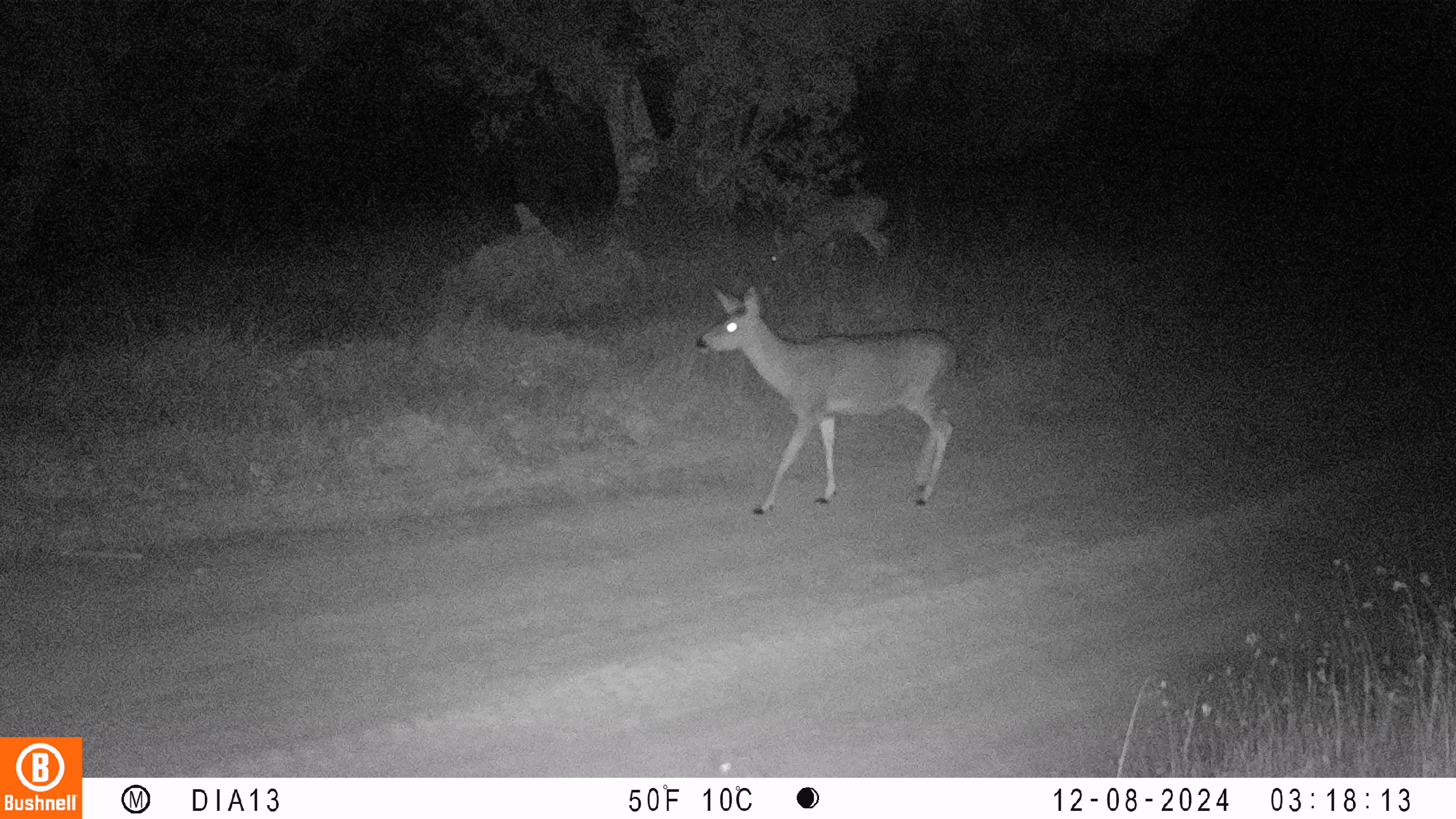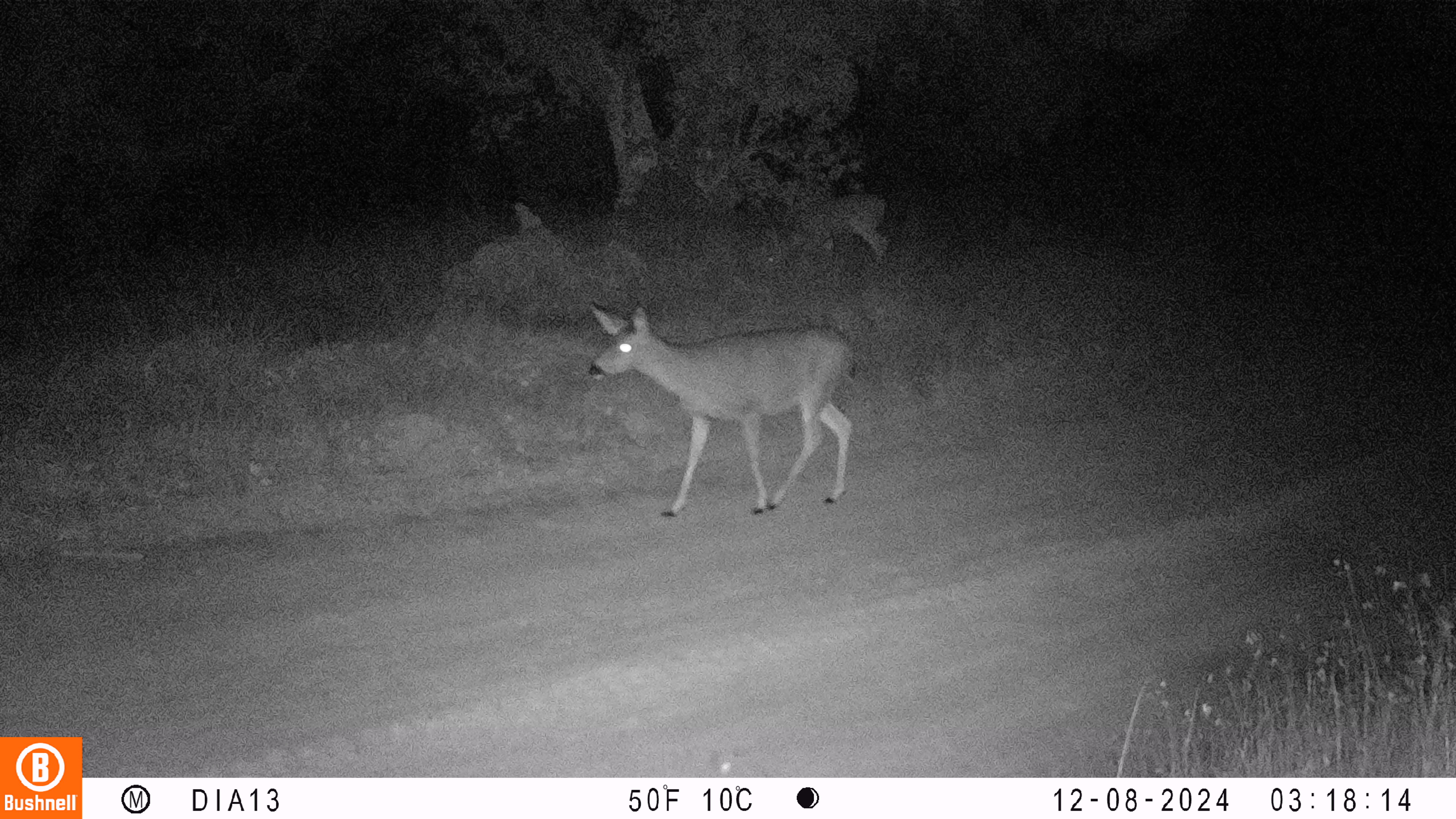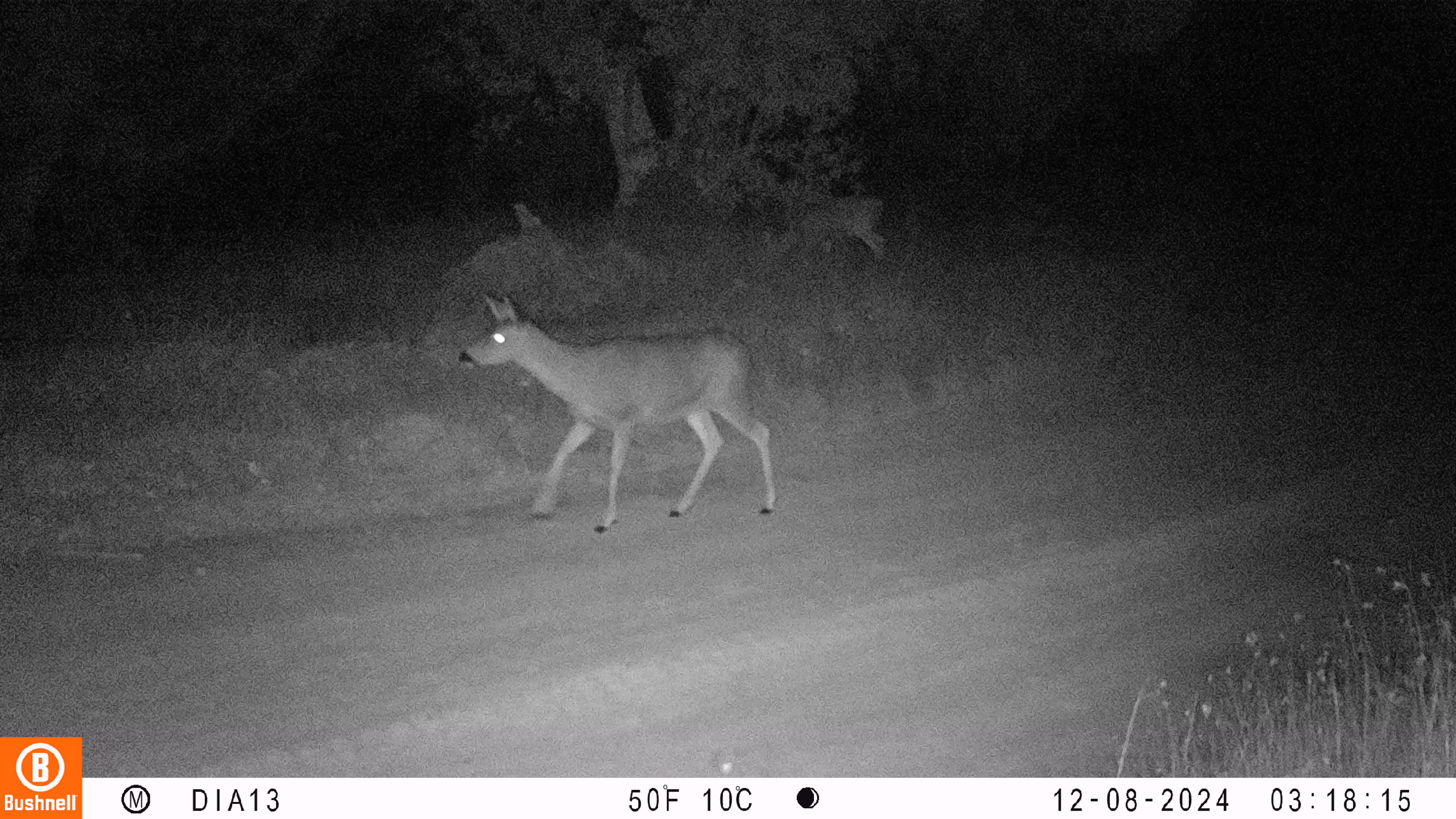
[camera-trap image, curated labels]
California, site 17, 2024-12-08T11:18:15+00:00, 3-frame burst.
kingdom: Animalia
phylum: Chordata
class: Mammalia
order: Artiodactyla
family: Cervidae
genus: Odocoileus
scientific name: Odocoileus hemionus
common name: mule deer